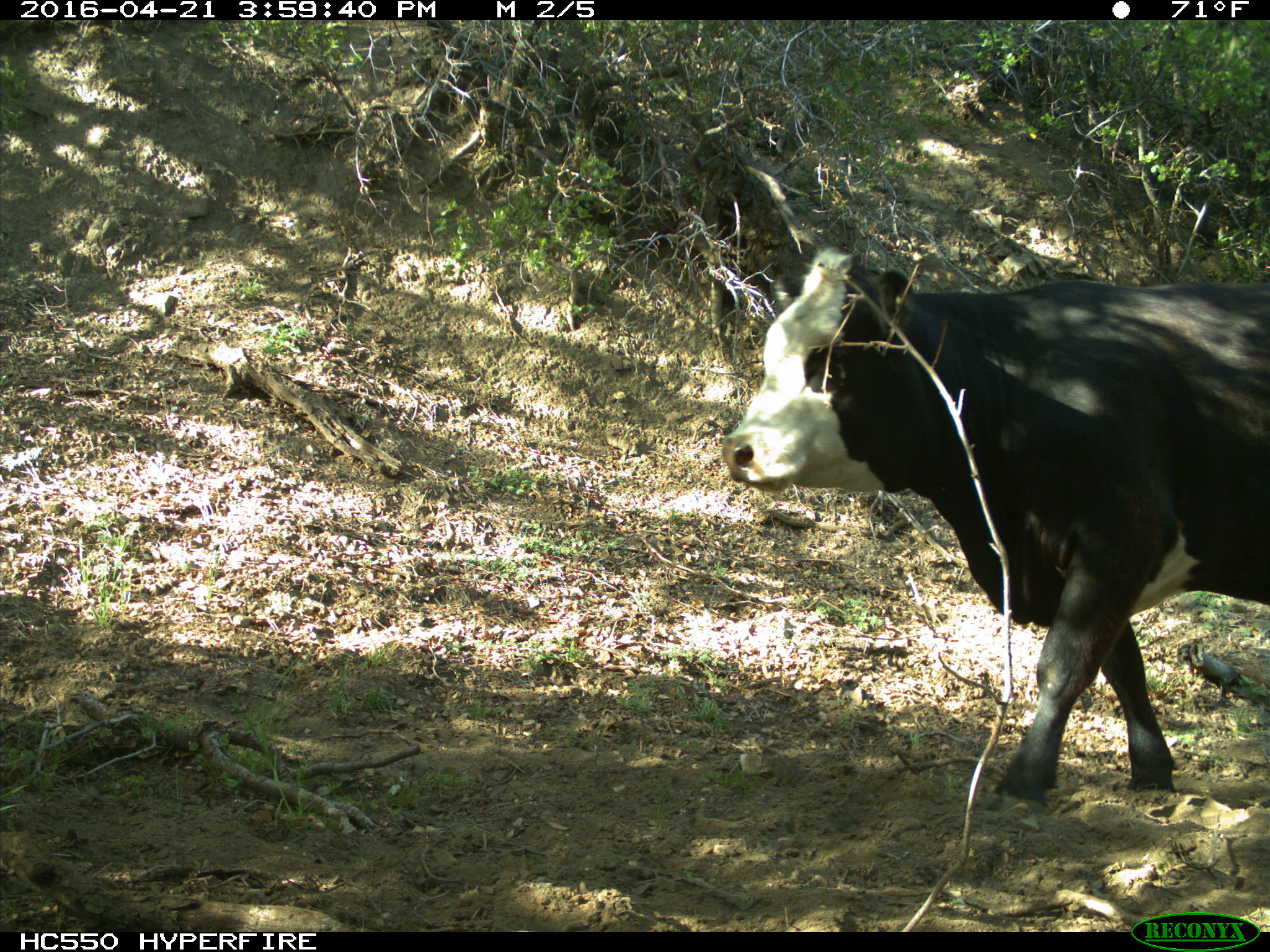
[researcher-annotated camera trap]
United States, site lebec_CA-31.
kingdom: Animalia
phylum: Chordata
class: Mammalia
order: Artiodactyla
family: Bovidae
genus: Bos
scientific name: Bos taurus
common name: domestic cow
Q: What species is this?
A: Bos taurus (domestic cow).